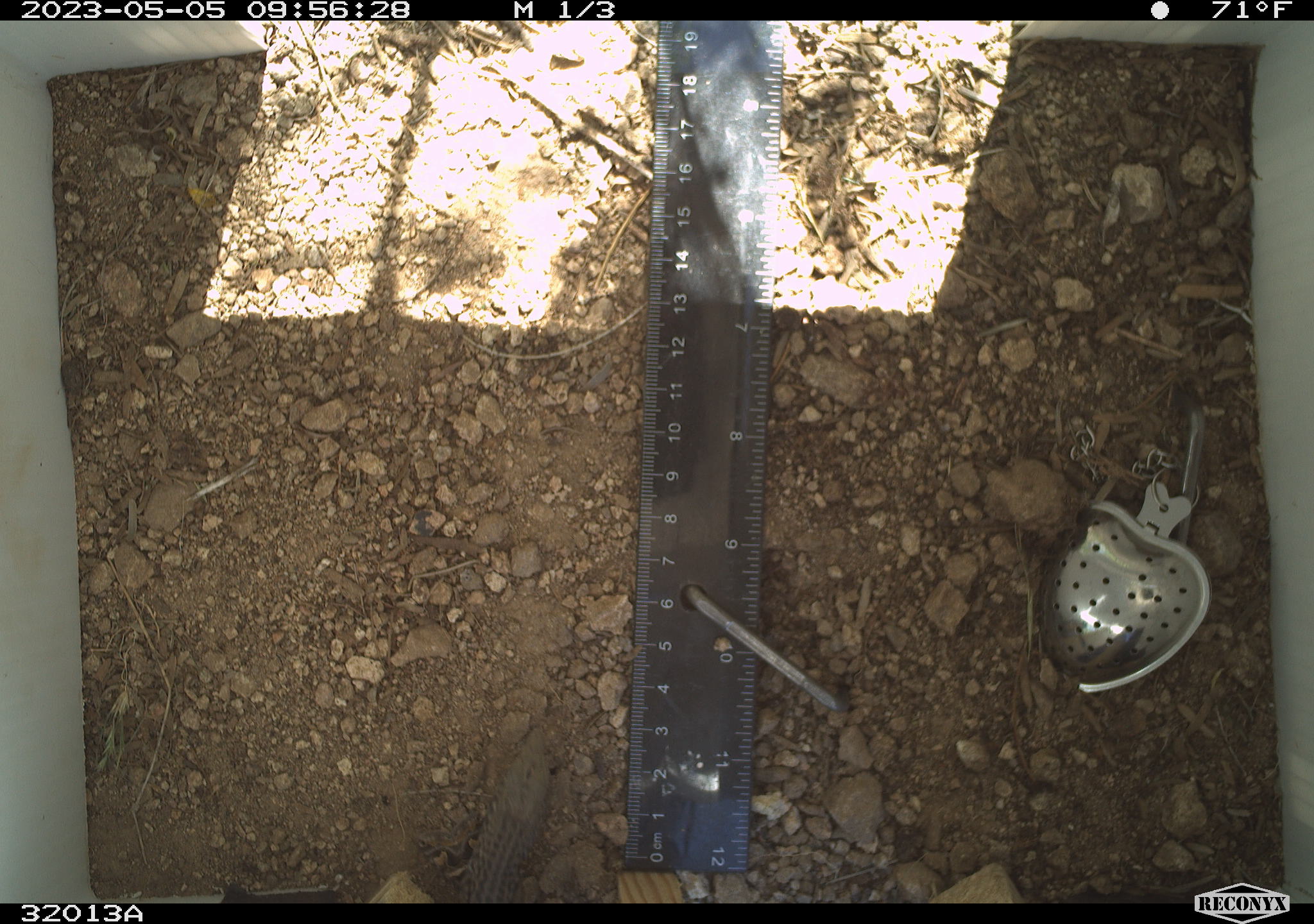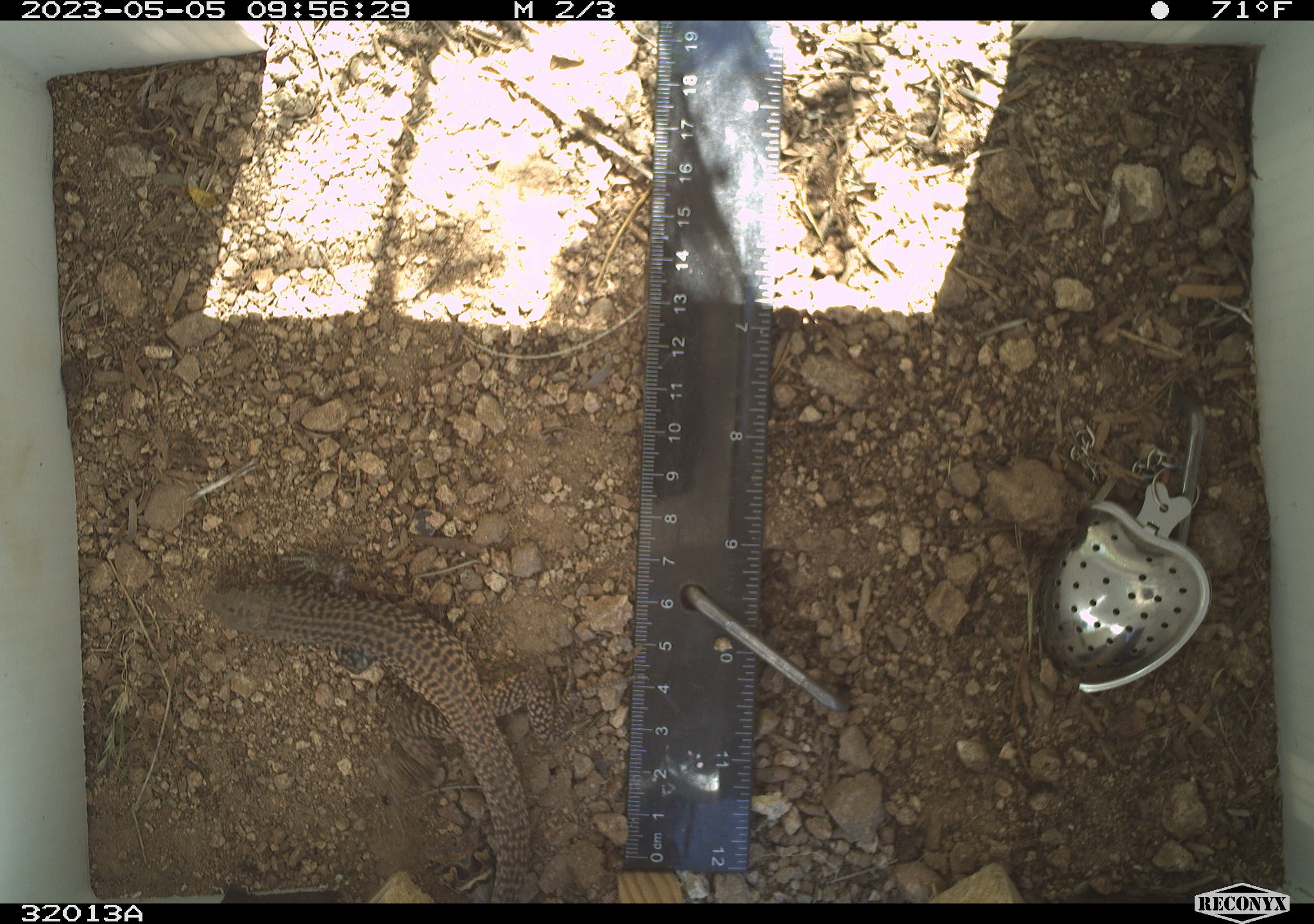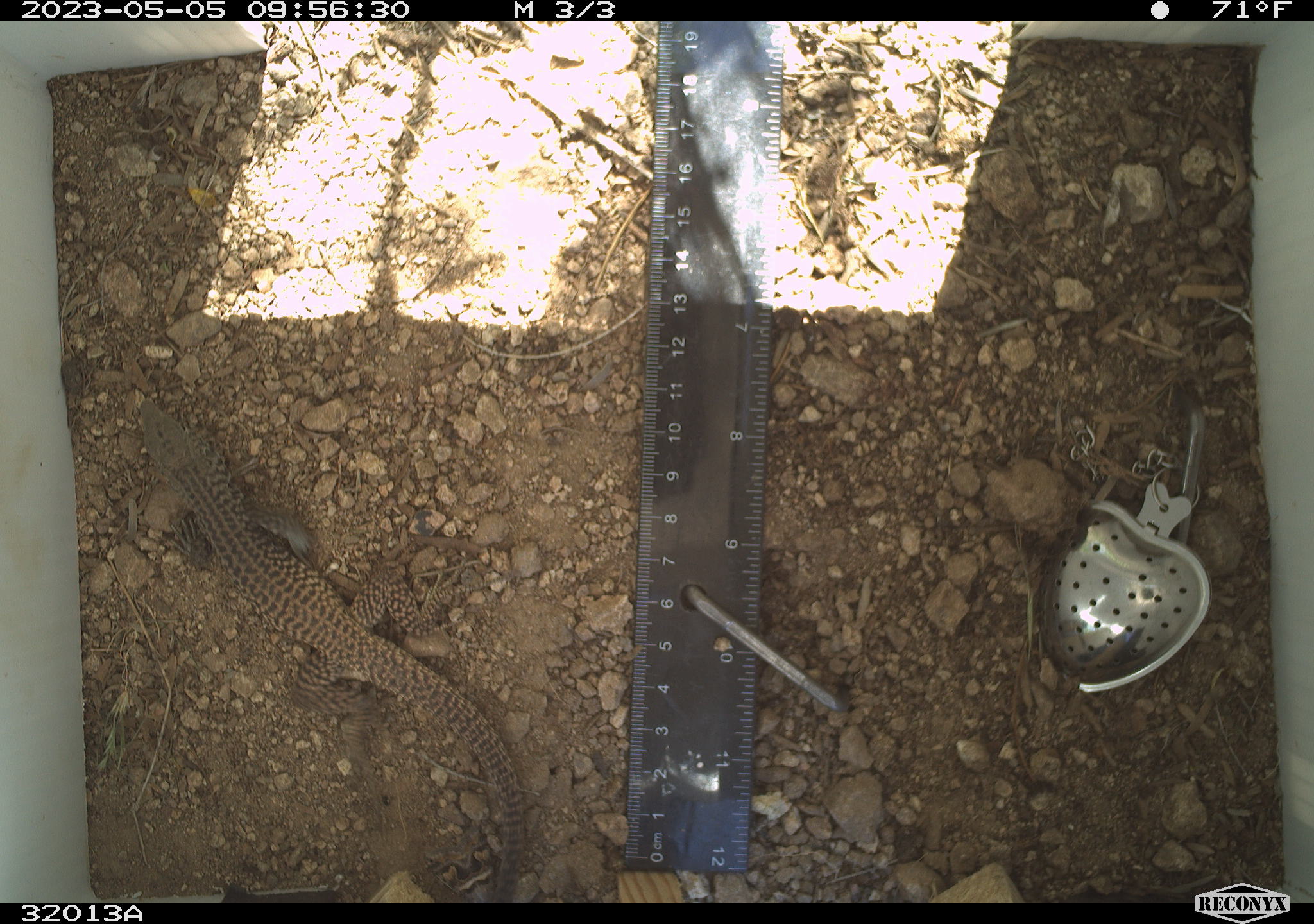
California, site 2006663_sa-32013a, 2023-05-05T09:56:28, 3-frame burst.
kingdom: Animalia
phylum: Chordata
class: Reptilia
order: Squamata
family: Teiidae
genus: Aspidoscelis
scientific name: Aspidoscelis tigris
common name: western whiptail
Western whiptail (Aspidoscelis tigris).